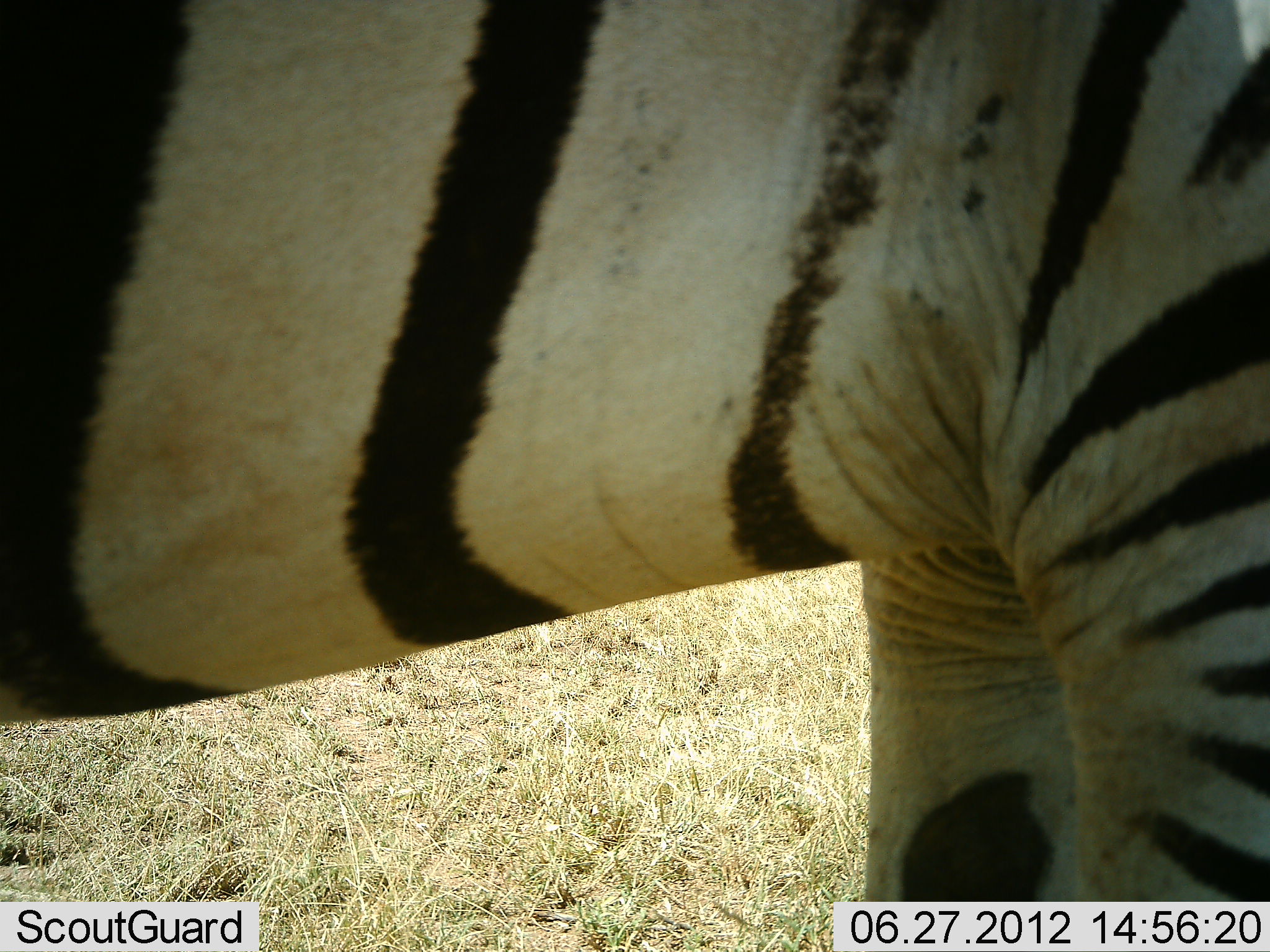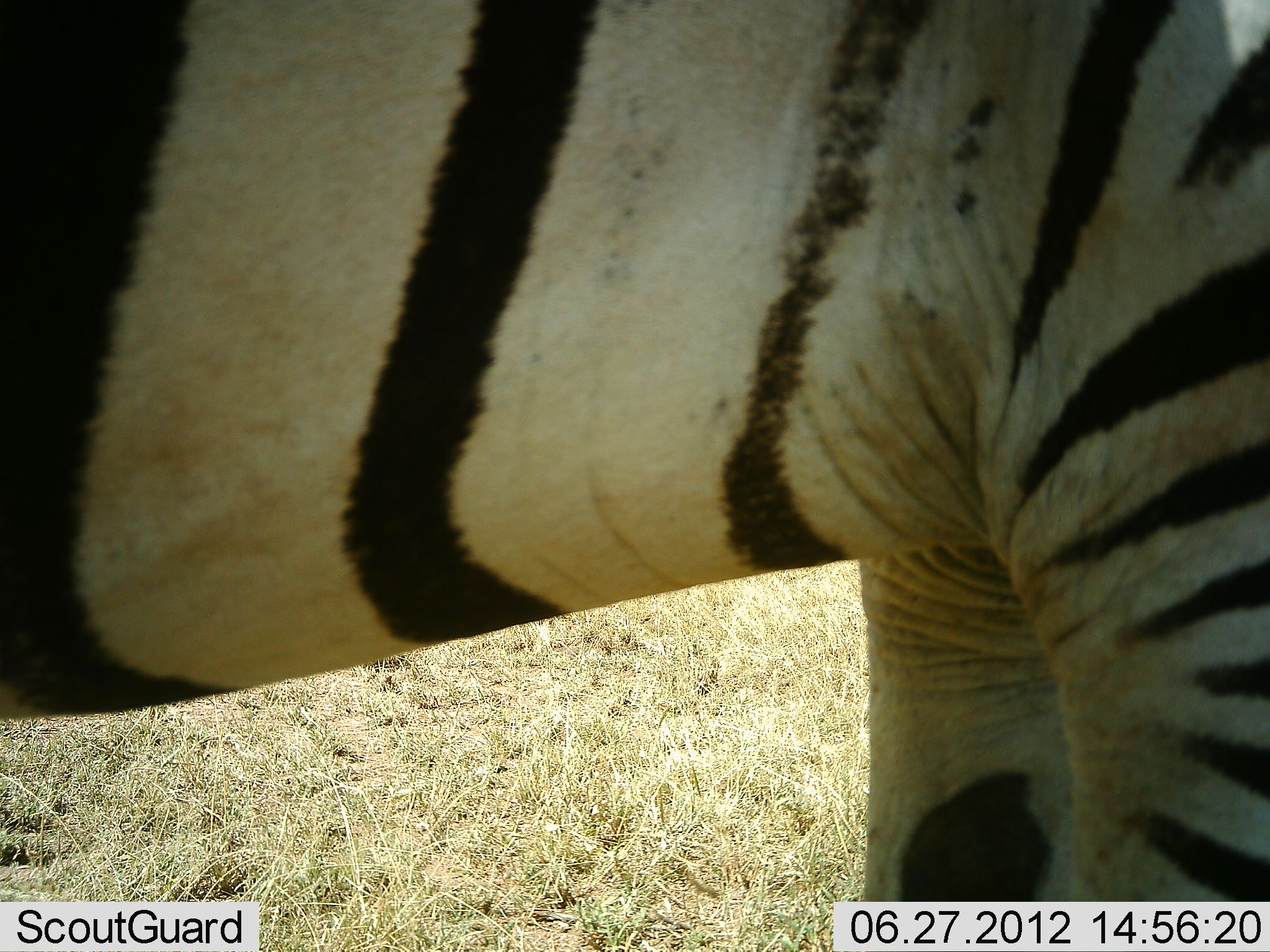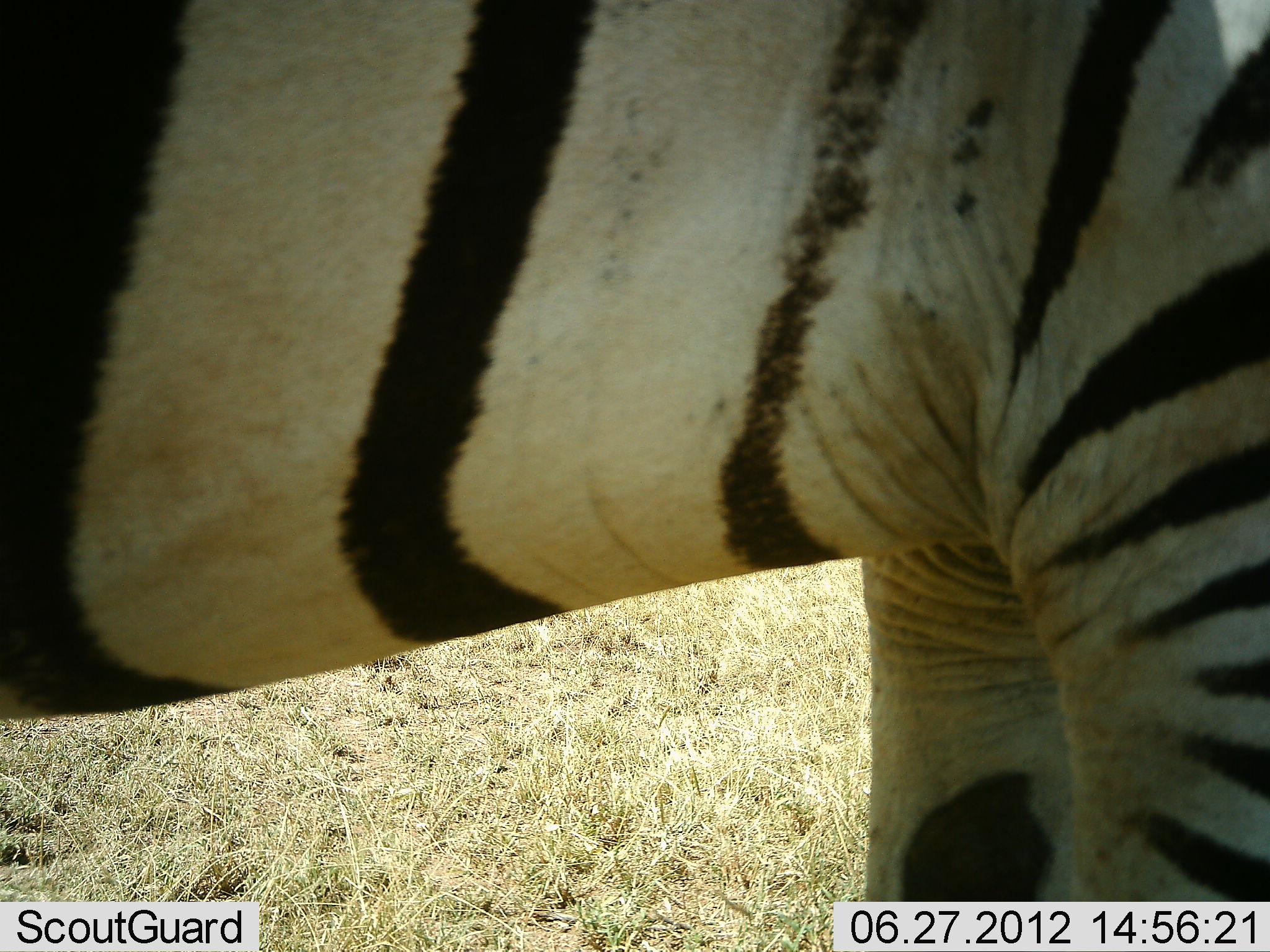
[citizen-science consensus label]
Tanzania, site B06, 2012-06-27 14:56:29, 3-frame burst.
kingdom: Animalia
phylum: Chordata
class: Mammalia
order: Perissodactyla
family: Equidae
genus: Equus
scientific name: Equus quagga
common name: plains zebra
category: zebra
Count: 1.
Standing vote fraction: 100%.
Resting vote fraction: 0%.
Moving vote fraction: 0%.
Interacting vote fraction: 0%.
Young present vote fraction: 0%.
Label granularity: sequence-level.